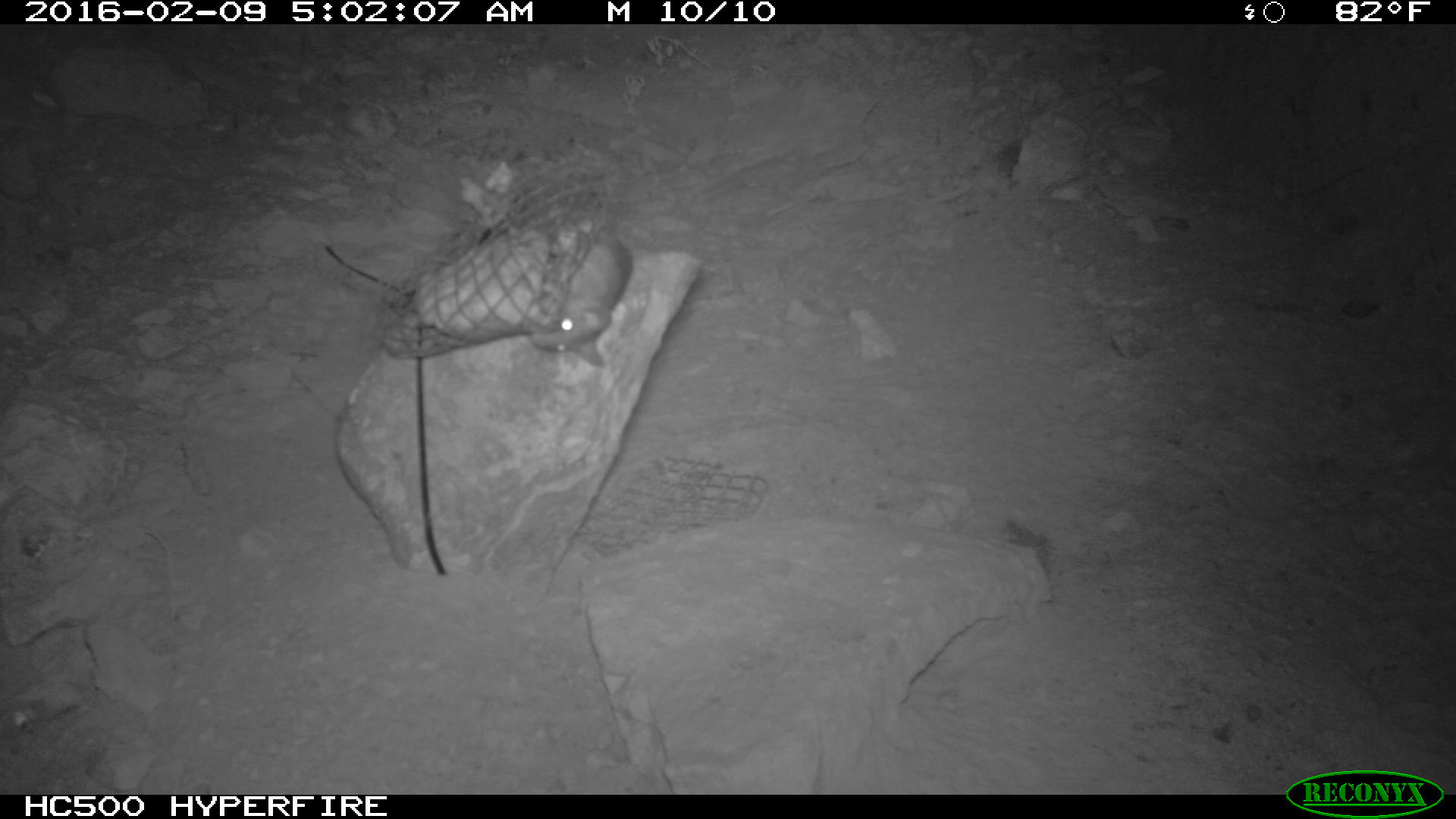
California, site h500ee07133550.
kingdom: Animalia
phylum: Chordata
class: Mammalia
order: Rodentia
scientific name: Rodentia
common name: rodent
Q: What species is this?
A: Rodent (Rodentia).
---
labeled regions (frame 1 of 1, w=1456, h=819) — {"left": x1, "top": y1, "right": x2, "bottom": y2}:
rodent: {"left": 529, "top": 239, "right": 633, "bottom": 366}